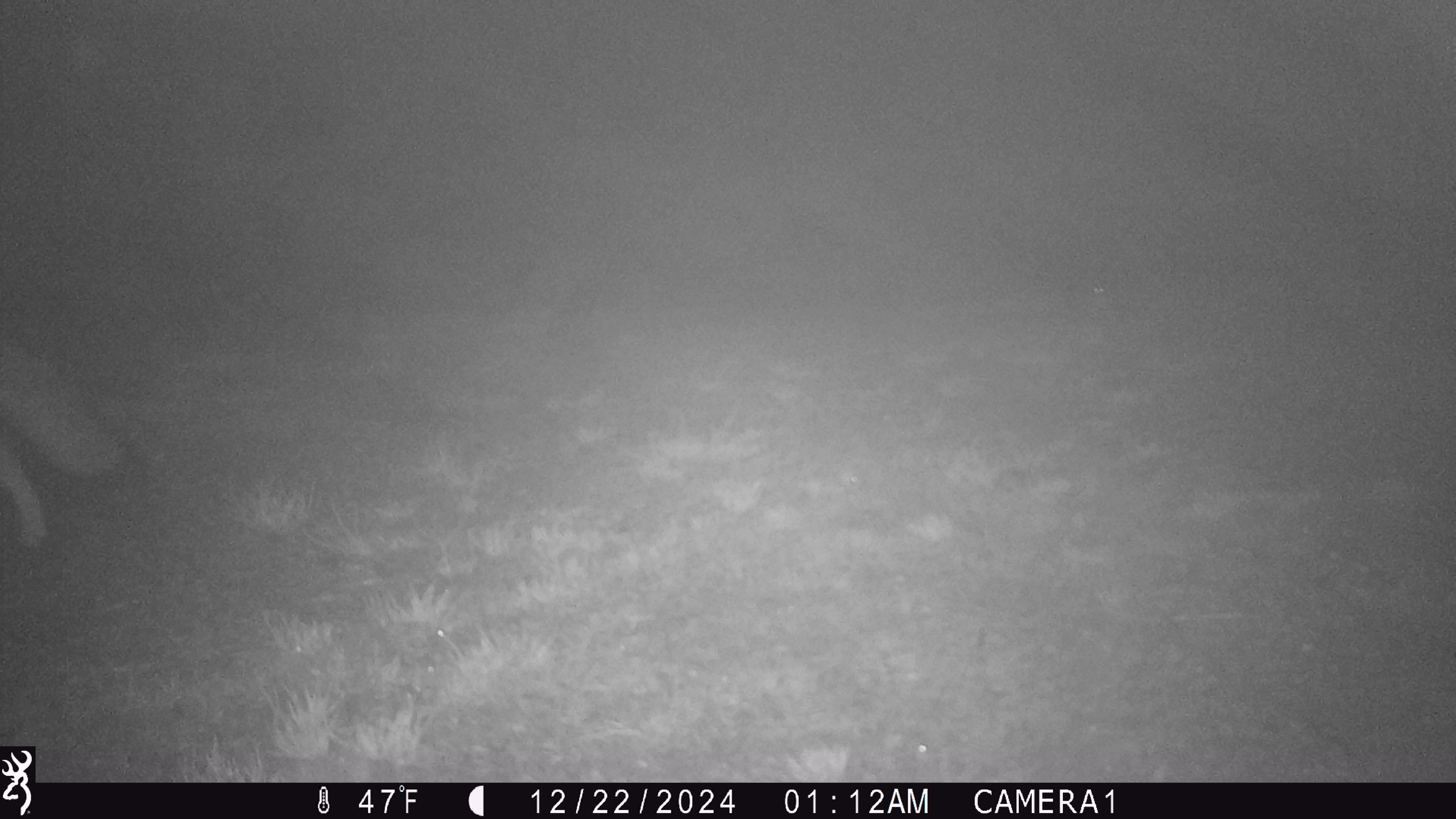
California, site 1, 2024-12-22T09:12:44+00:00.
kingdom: Animalia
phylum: Chordata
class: Mammalia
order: Carnivora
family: Canidae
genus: Canis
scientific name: Canis latrans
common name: coyote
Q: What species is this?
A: Coyote (Canis latrans).